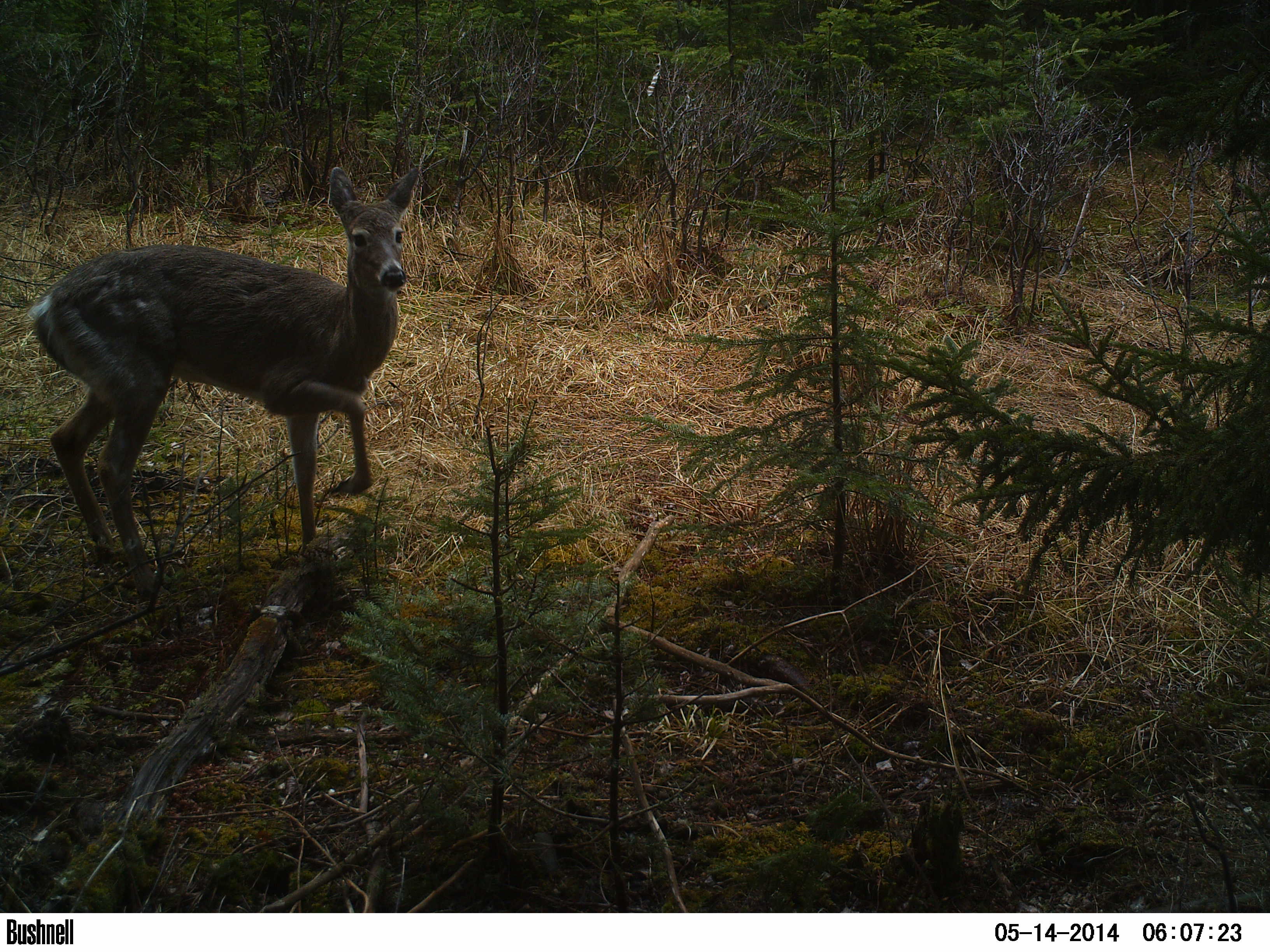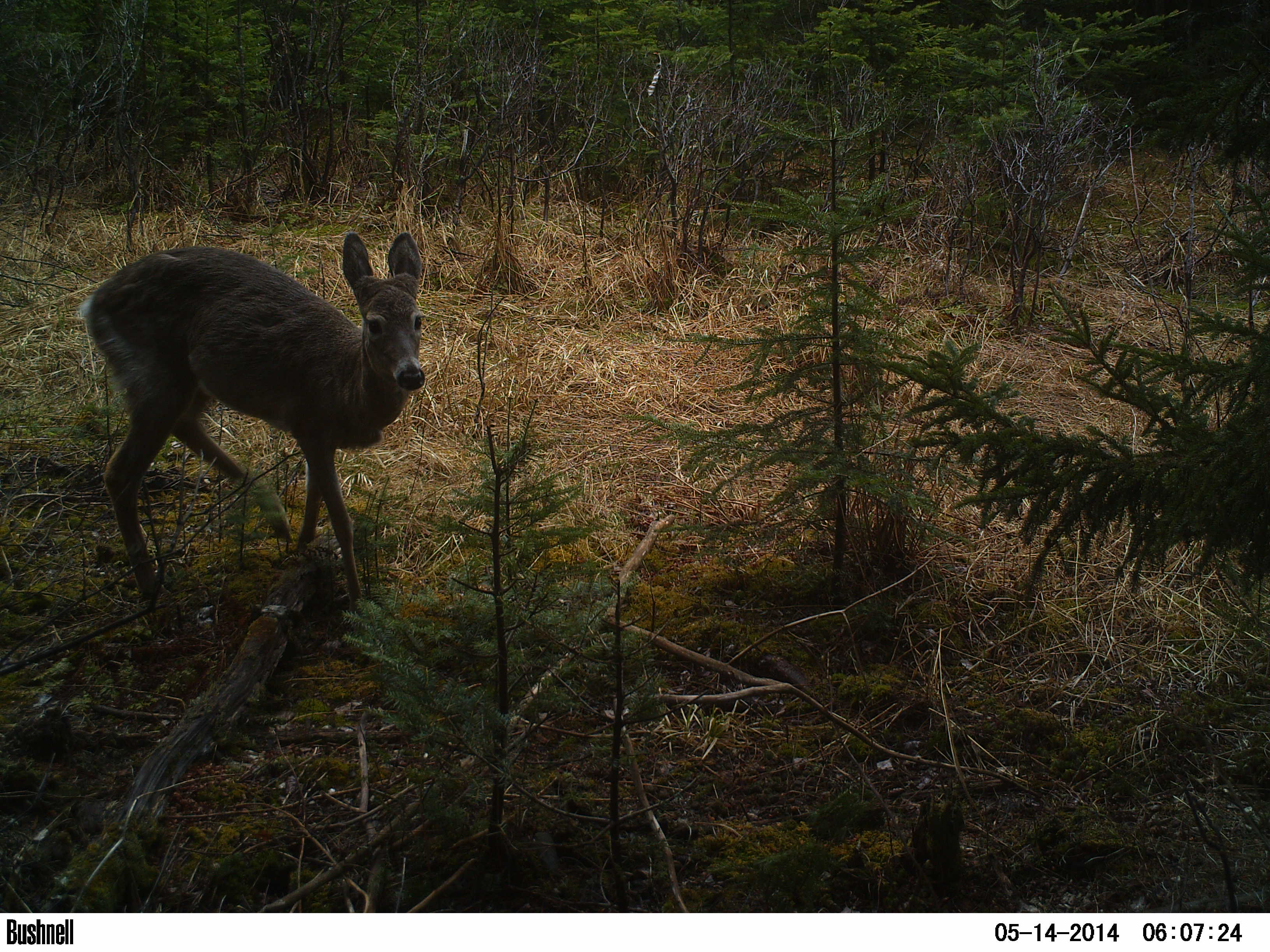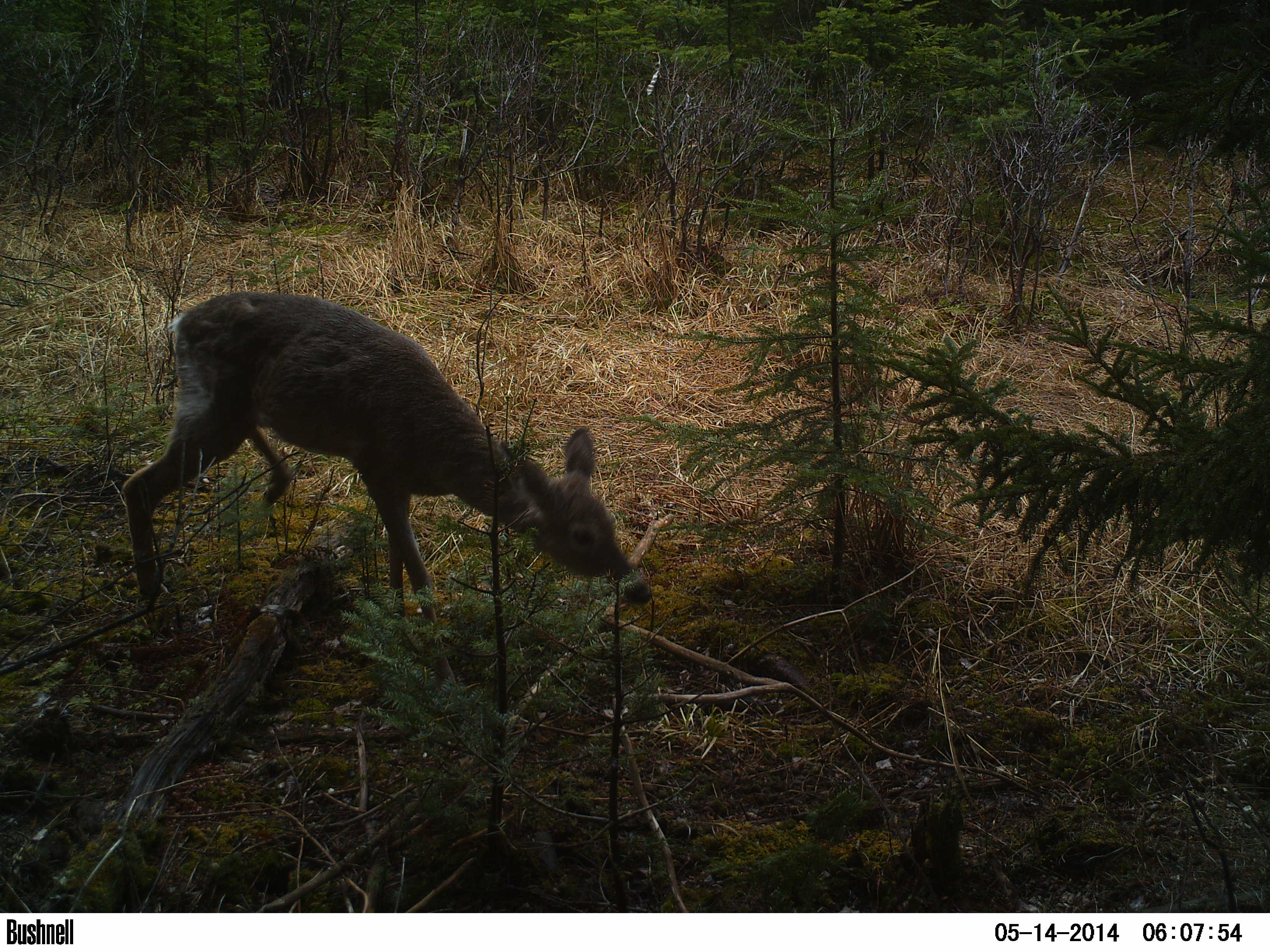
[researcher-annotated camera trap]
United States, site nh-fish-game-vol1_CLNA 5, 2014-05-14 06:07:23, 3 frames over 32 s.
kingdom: Animalia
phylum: Chordata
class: Mammalia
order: Artiodactyla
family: Cervidae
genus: Odocoileus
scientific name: Odocoileus virginianus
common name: white-tailed deer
White-tailed deer (Odocoileus virginianus).